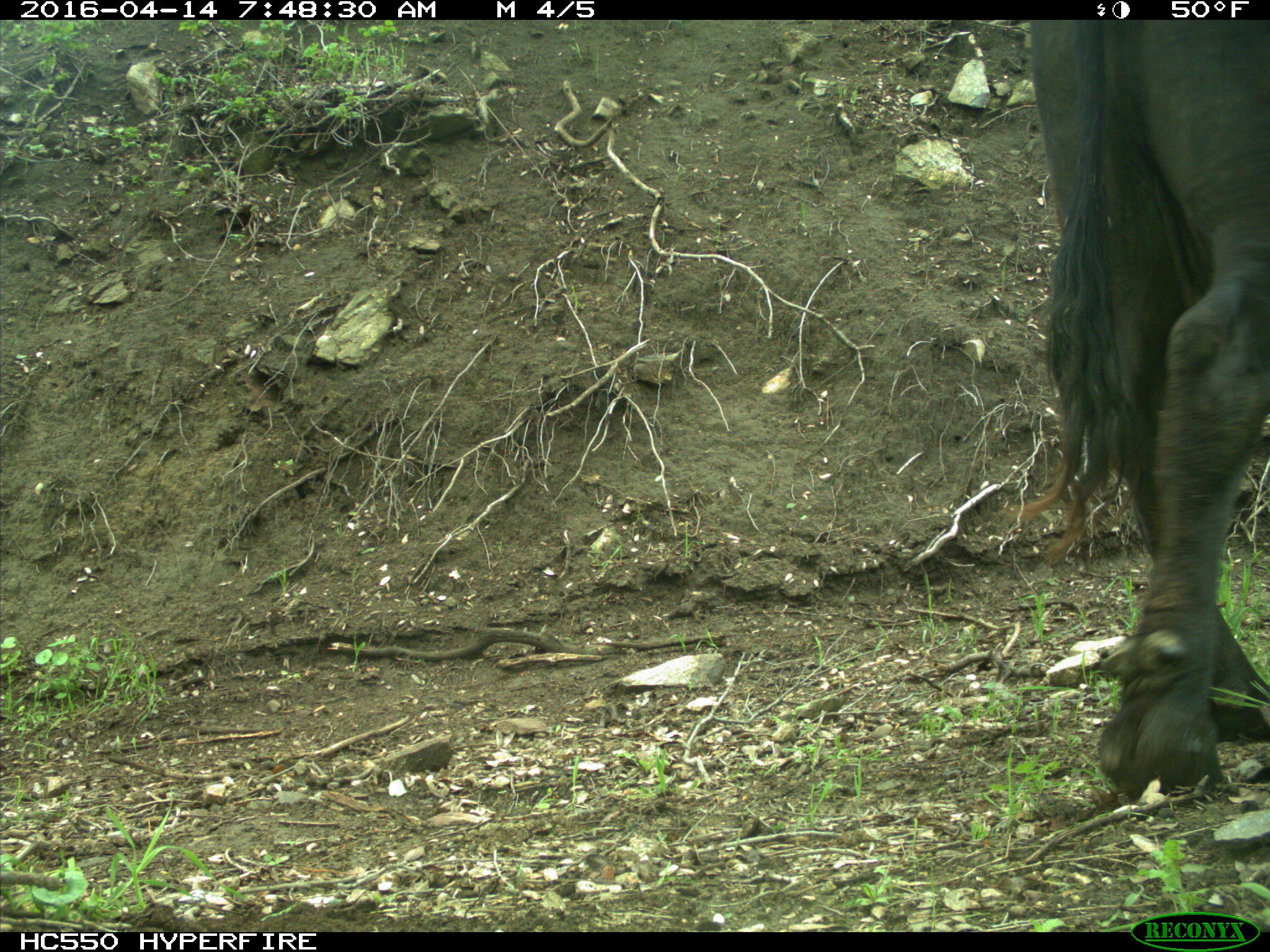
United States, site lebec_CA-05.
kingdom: Animalia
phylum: Chordata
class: Mammalia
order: Artiodactyla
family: Bovidae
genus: Bos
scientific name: Bos taurus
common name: domestic cow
Bos taurus (domestic cow).